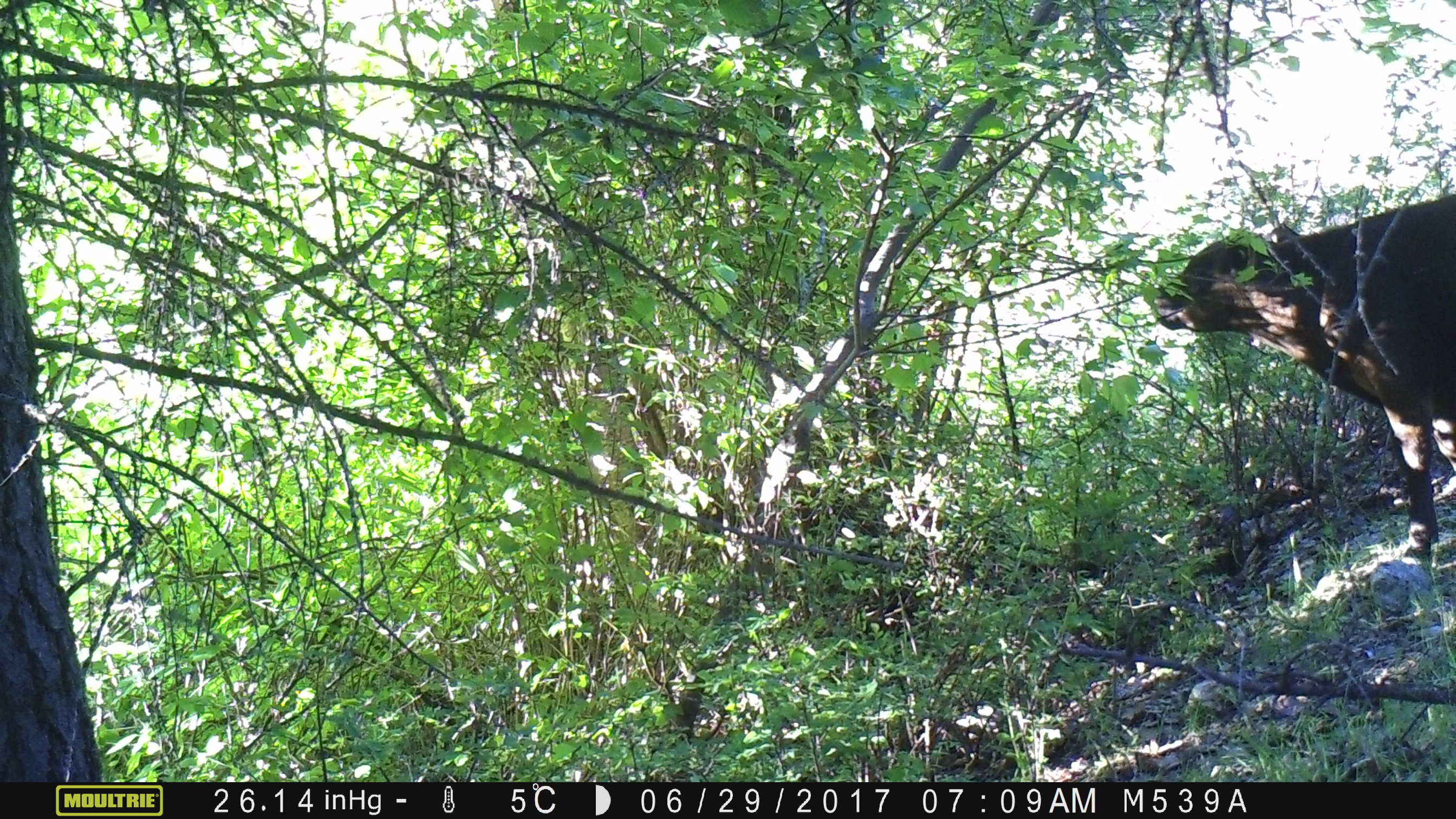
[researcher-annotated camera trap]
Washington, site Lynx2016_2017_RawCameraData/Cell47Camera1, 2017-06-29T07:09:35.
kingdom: Animalia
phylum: Chordata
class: Mammalia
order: Artiodactyla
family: Bovidae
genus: Bos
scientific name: Bos taurus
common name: domestic cattle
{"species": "domestic cattle (Bos taurus)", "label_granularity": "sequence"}